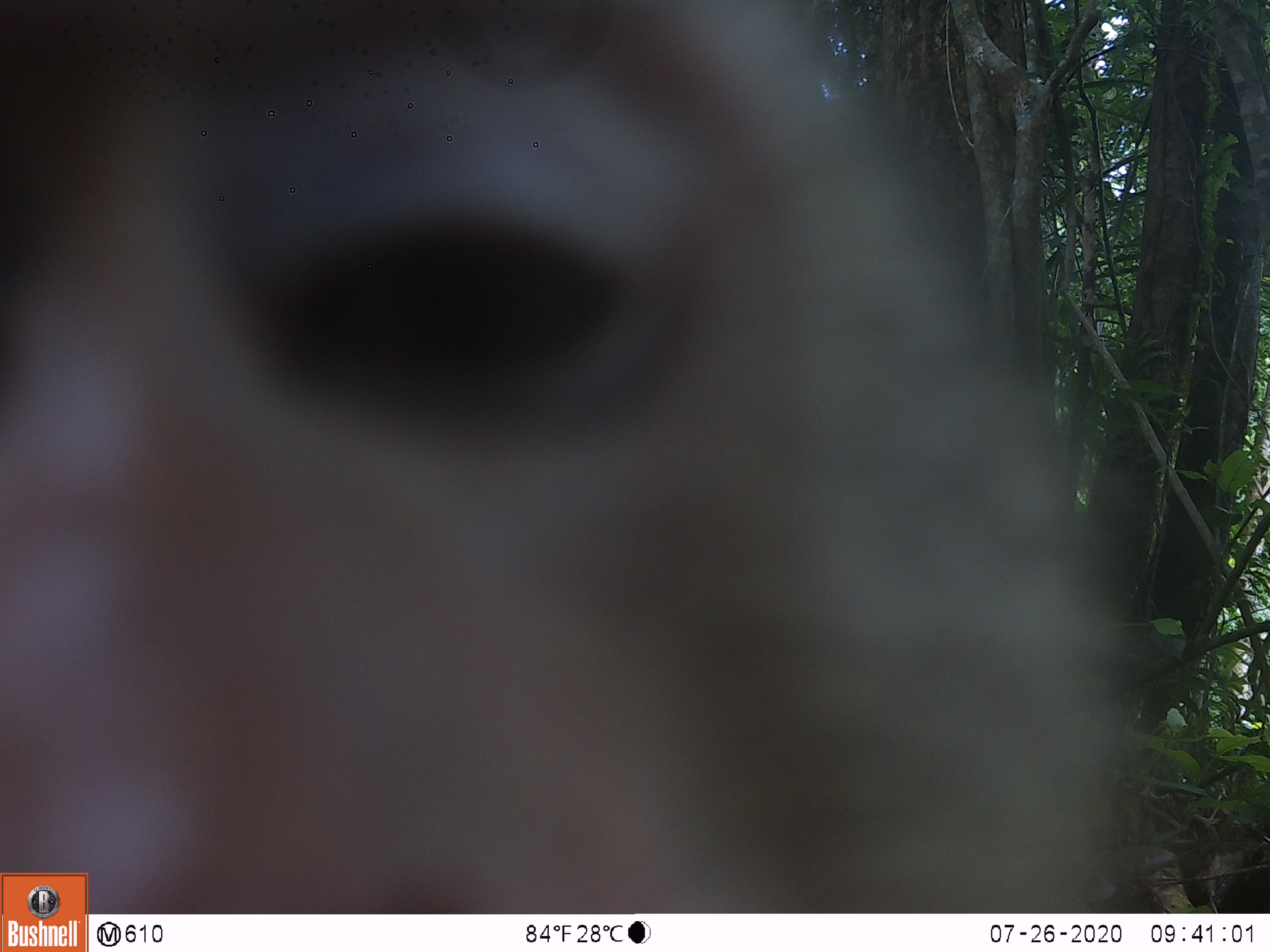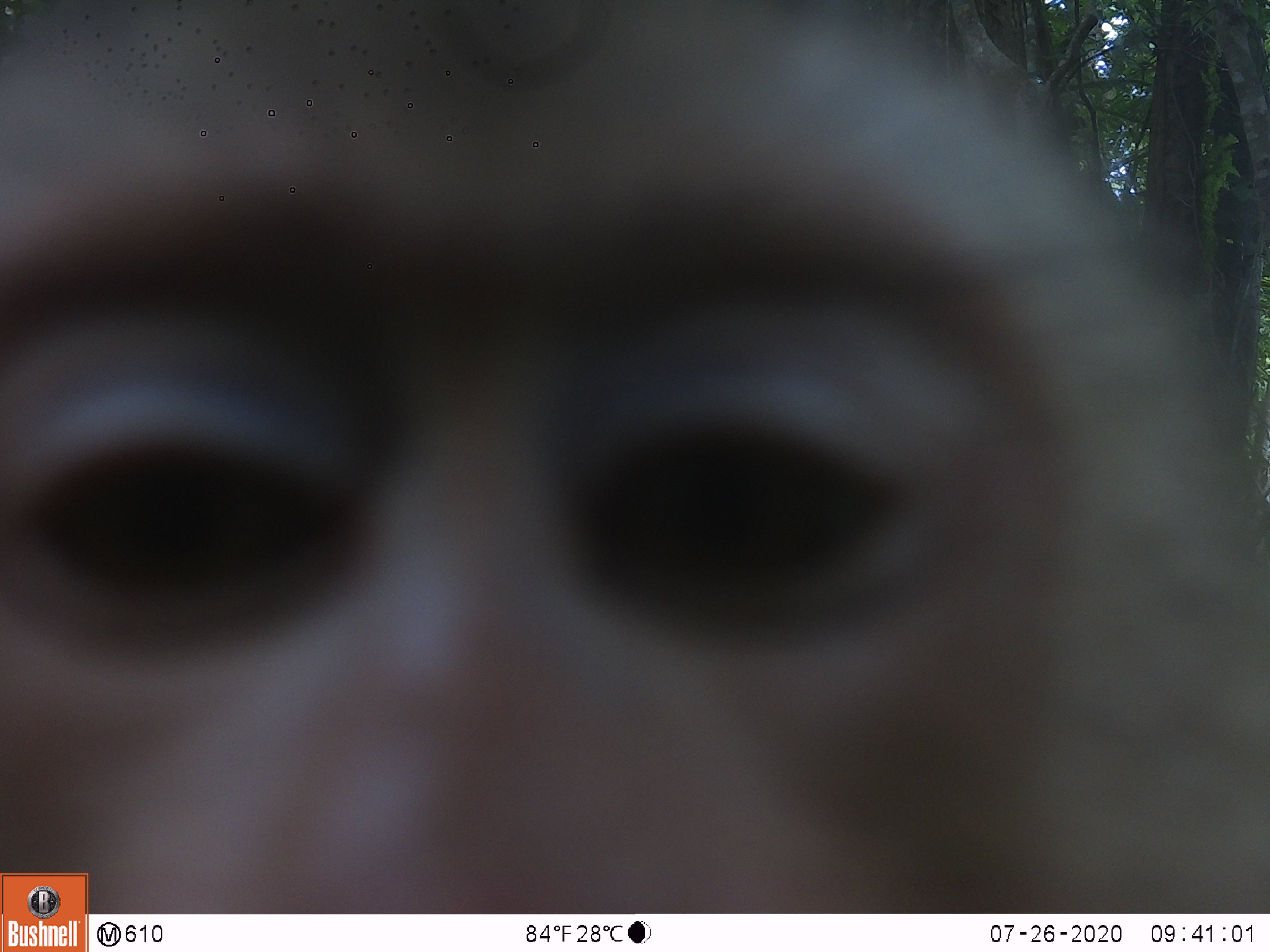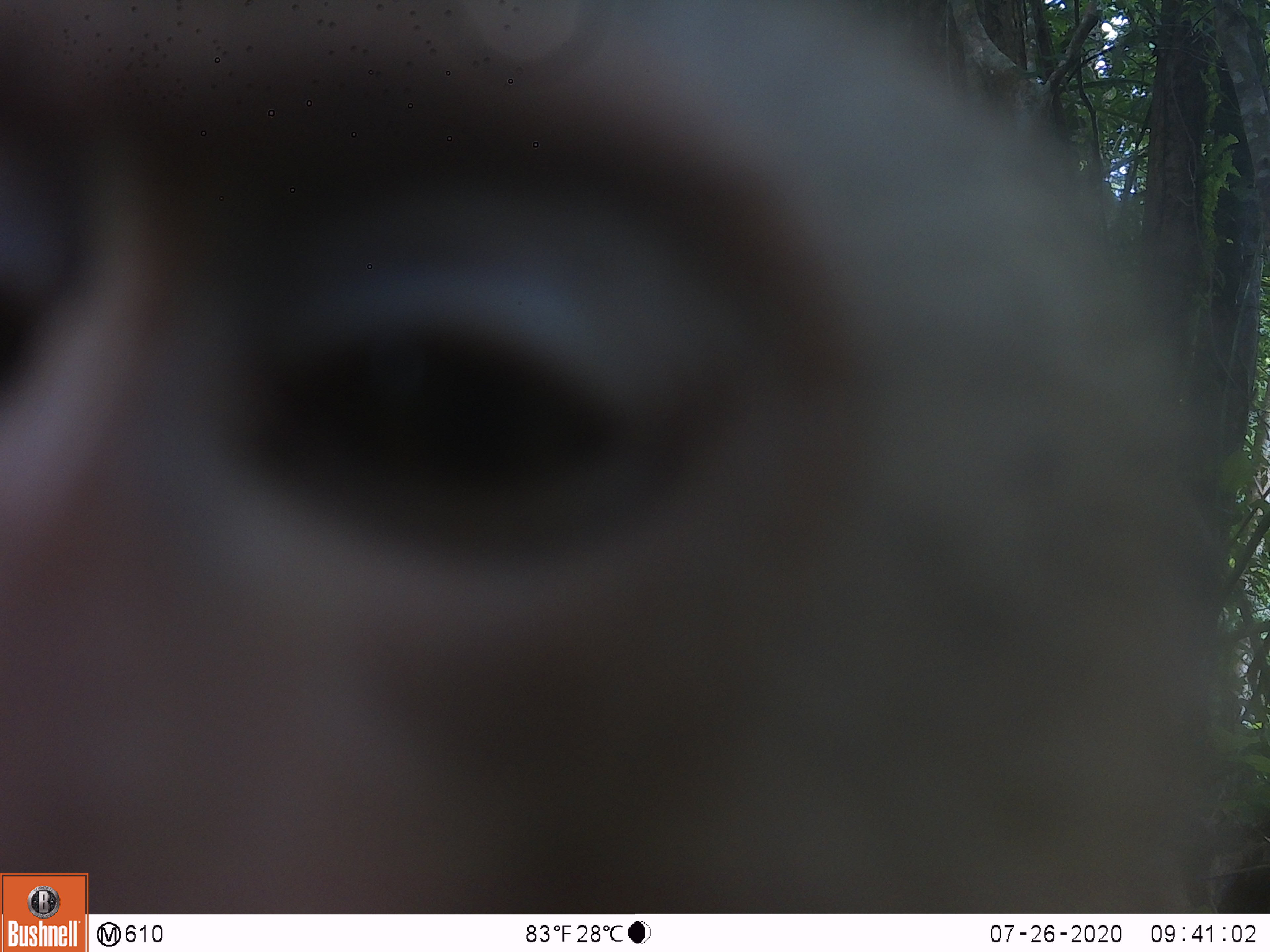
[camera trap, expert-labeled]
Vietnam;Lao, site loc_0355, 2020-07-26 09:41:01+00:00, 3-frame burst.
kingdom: Animalia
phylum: Chordata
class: Mammalia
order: Primates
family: Cercopithecidae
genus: Macaca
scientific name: Macaca nemestrina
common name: pig-tailed macaque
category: pig tailed macaque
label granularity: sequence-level